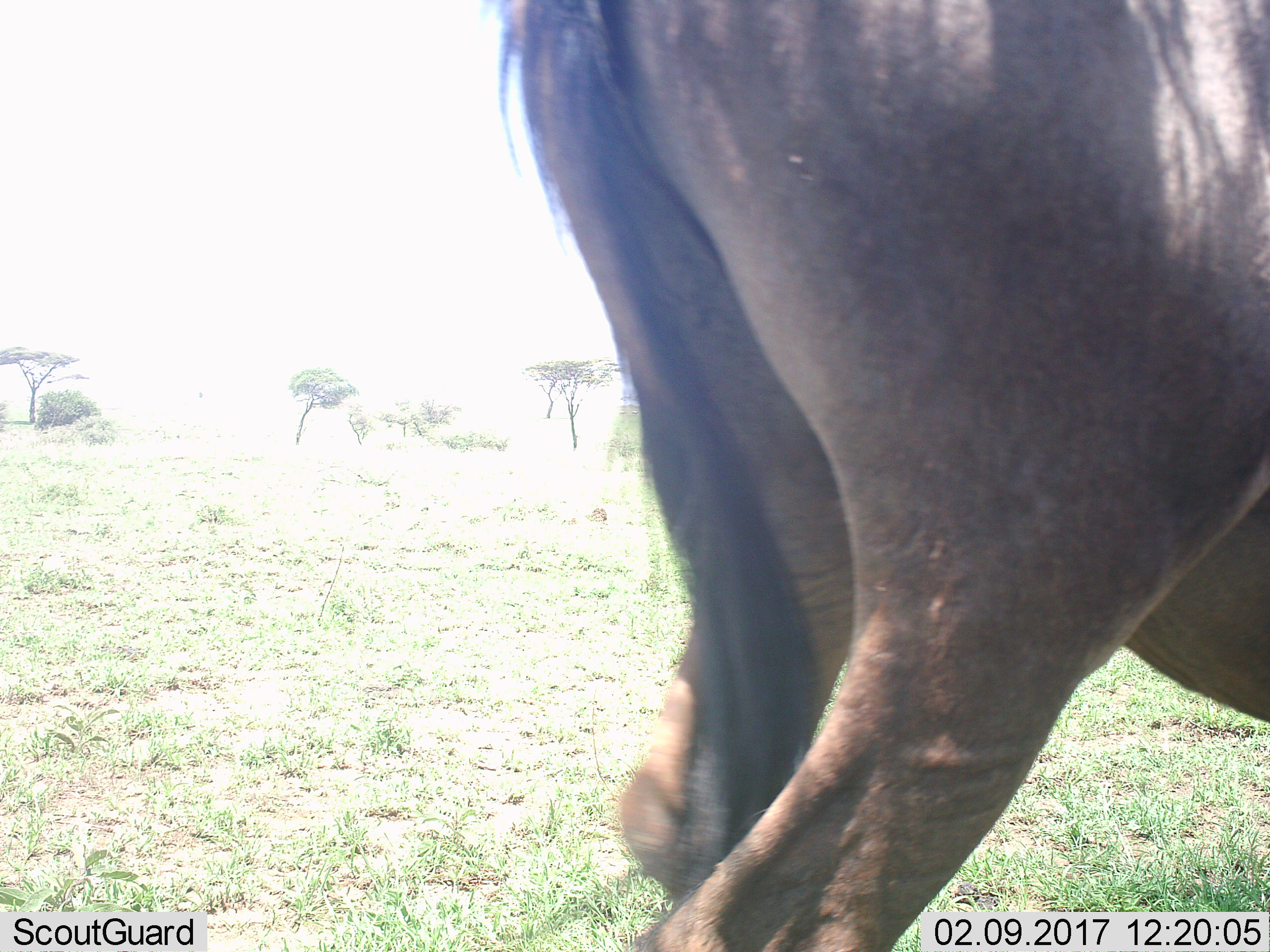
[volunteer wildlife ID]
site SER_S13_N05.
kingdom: Animalia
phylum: Chordata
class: Mammalia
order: Artiodactyla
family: Bovidae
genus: Connochaetes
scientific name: Connochaetes taurinus taurinus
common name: blue wildebeest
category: wildebeestblue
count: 1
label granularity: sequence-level